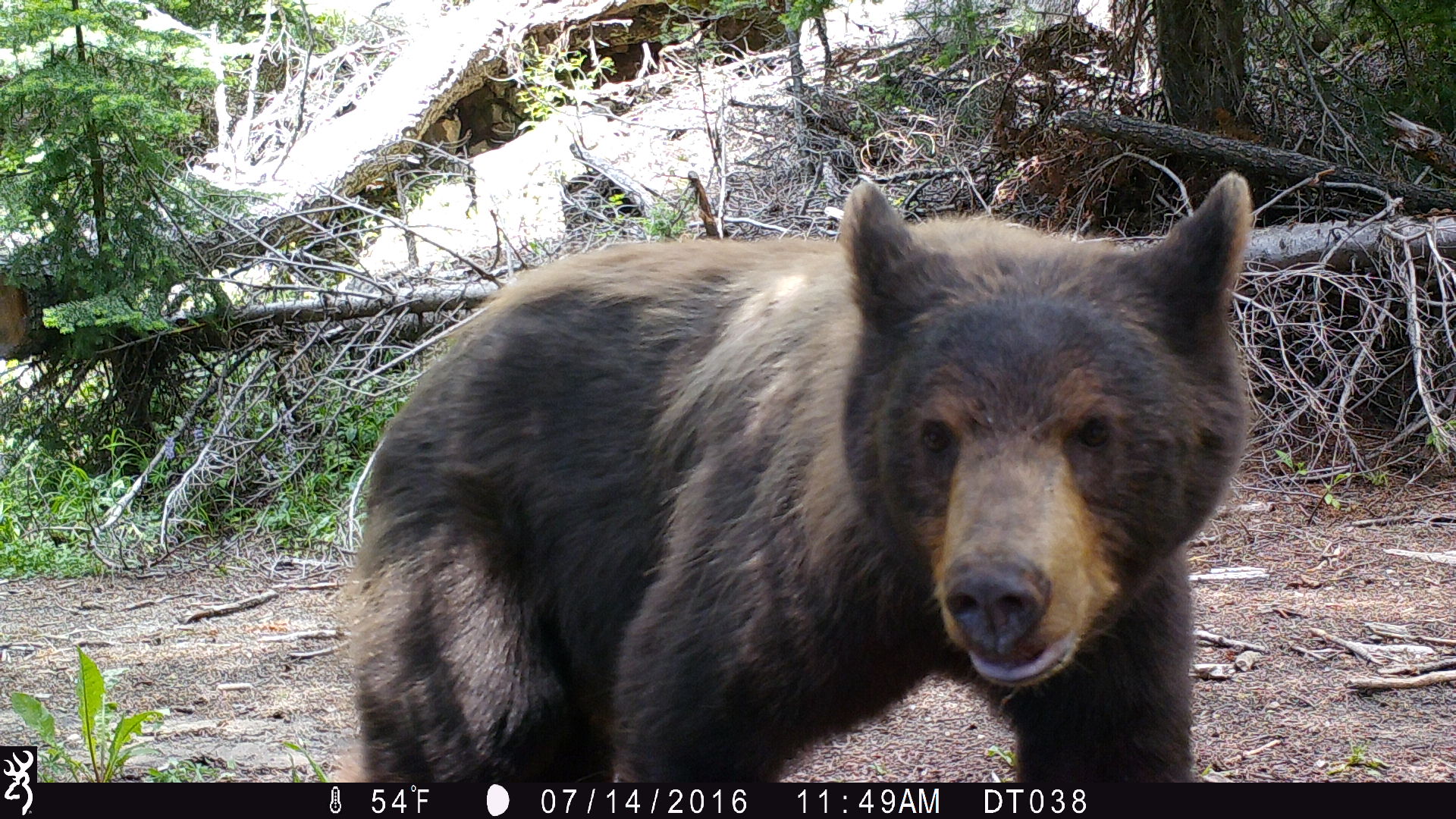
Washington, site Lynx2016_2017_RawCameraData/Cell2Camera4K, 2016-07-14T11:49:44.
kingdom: Animalia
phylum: Chordata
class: Mammalia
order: Carnivora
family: Ursidae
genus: Ursus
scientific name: Ursus americanus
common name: american black bear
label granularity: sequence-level